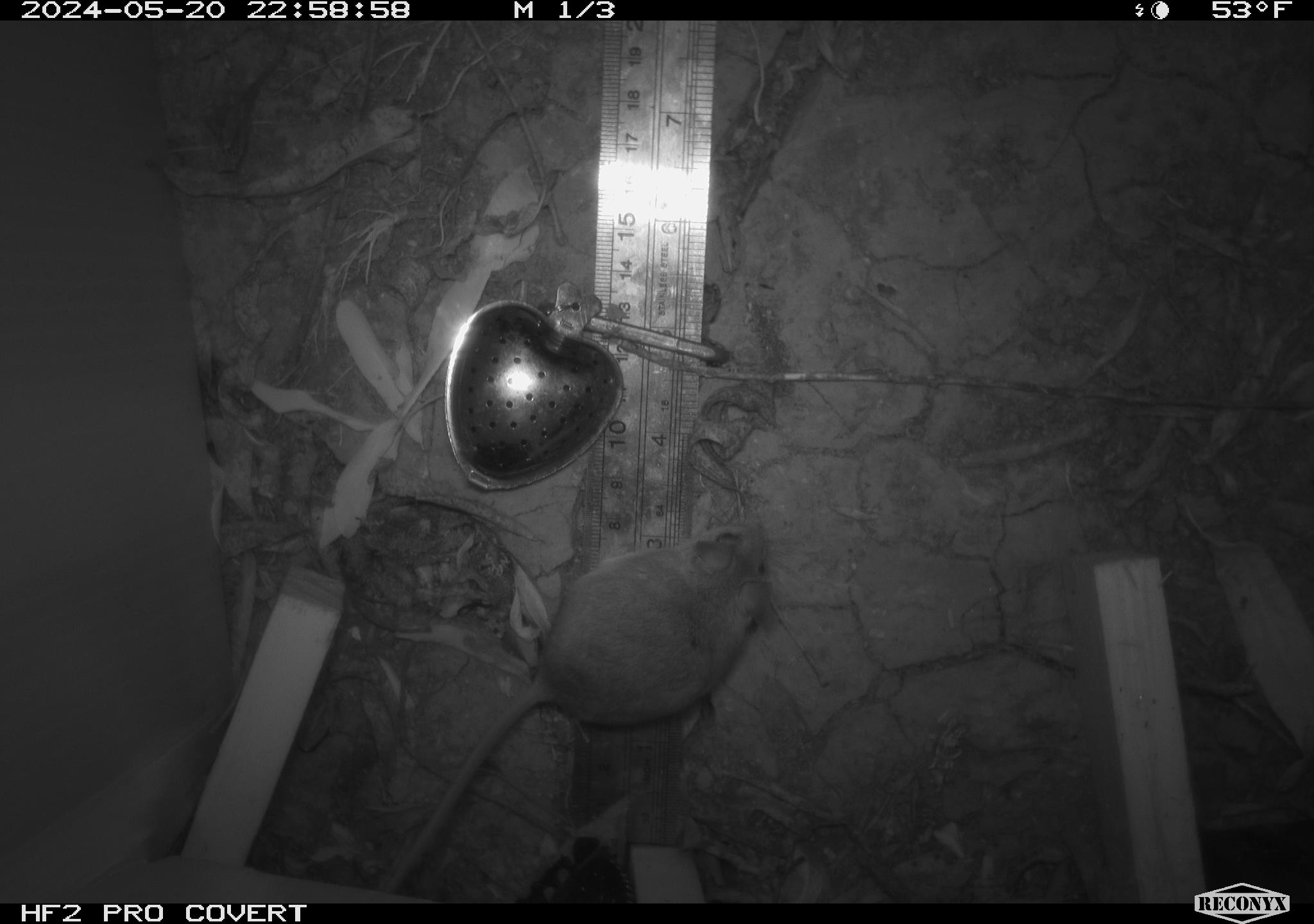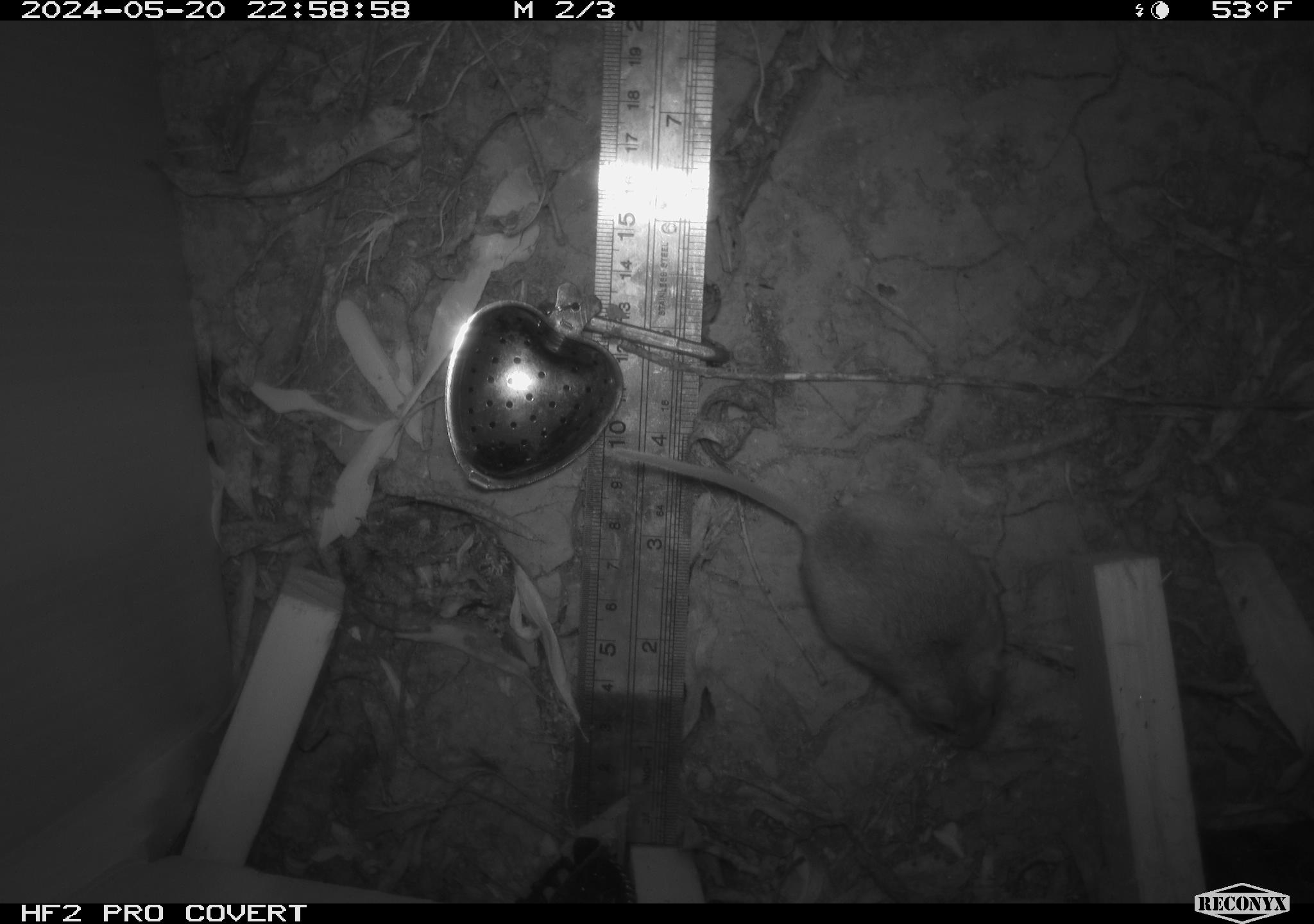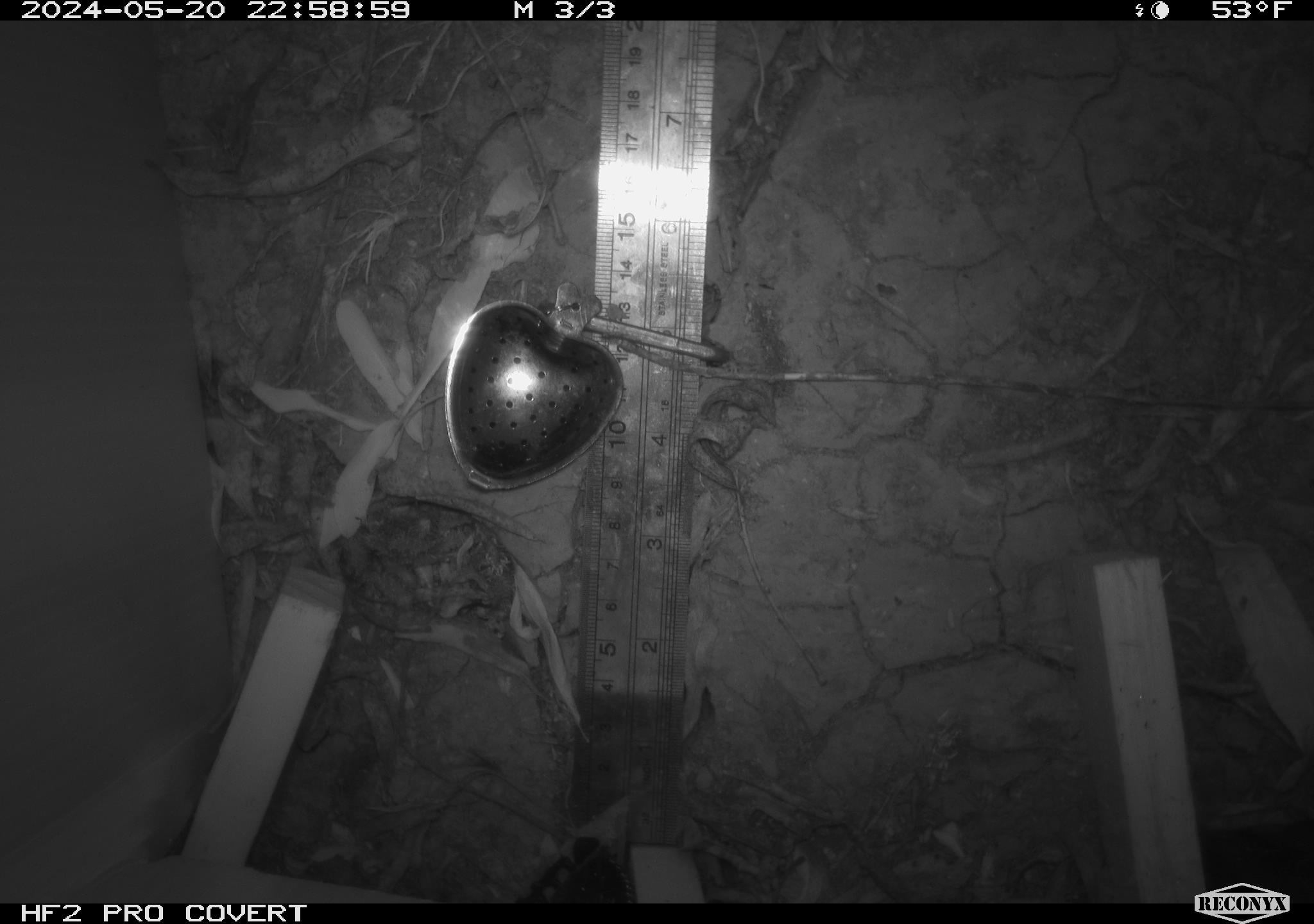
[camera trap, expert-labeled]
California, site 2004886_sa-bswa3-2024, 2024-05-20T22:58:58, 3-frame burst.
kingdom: Animalia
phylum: Chordata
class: Mammalia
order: Rodentia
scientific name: Rodentia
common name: mouse species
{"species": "mouse species (Rodentia)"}